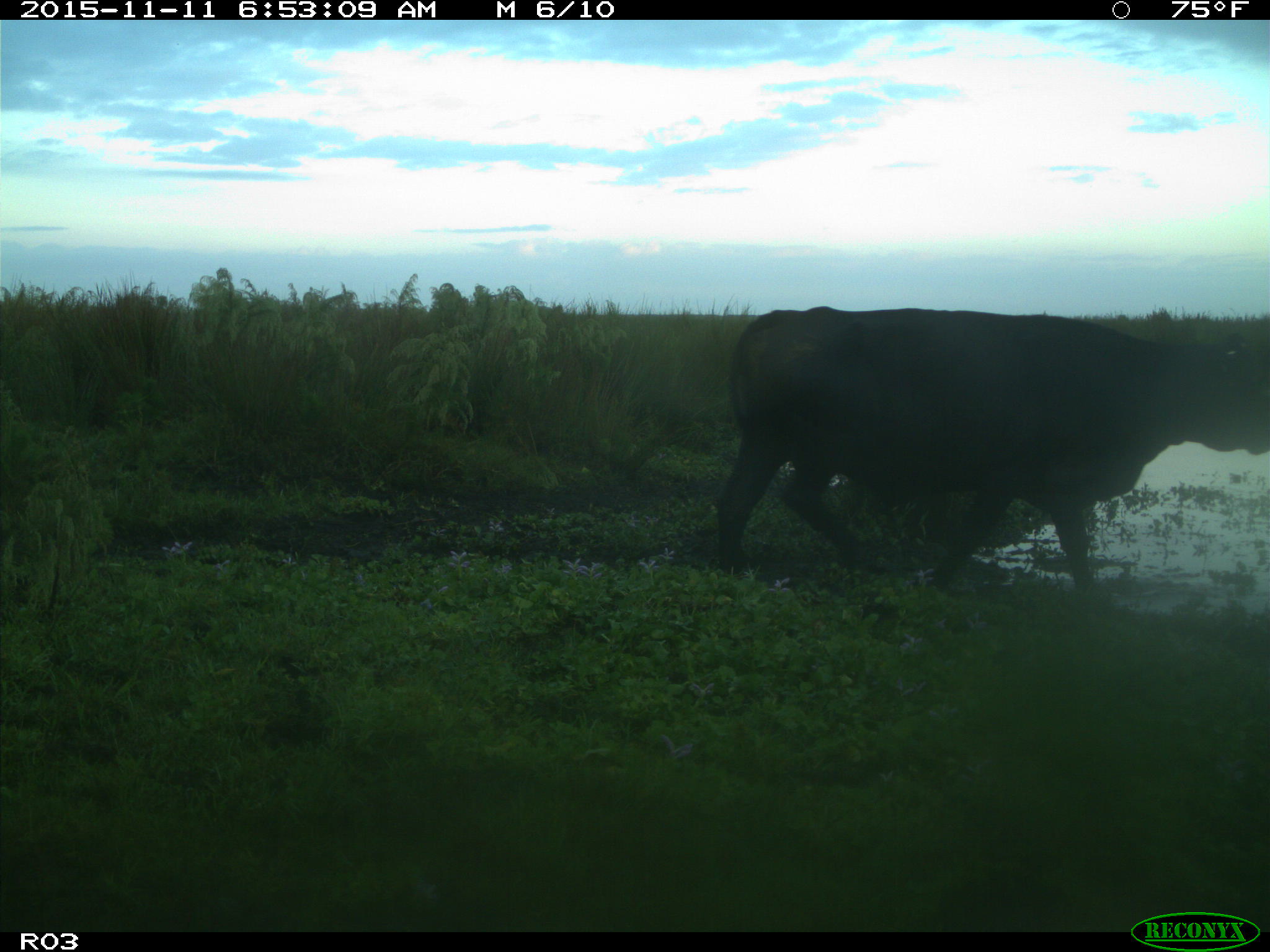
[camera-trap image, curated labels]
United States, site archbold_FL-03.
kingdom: Animalia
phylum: Chordata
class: Mammalia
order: Artiodactyla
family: Bovidae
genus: Bos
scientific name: Bos taurus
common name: domestic cow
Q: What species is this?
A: Bos taurus (domestic cow).